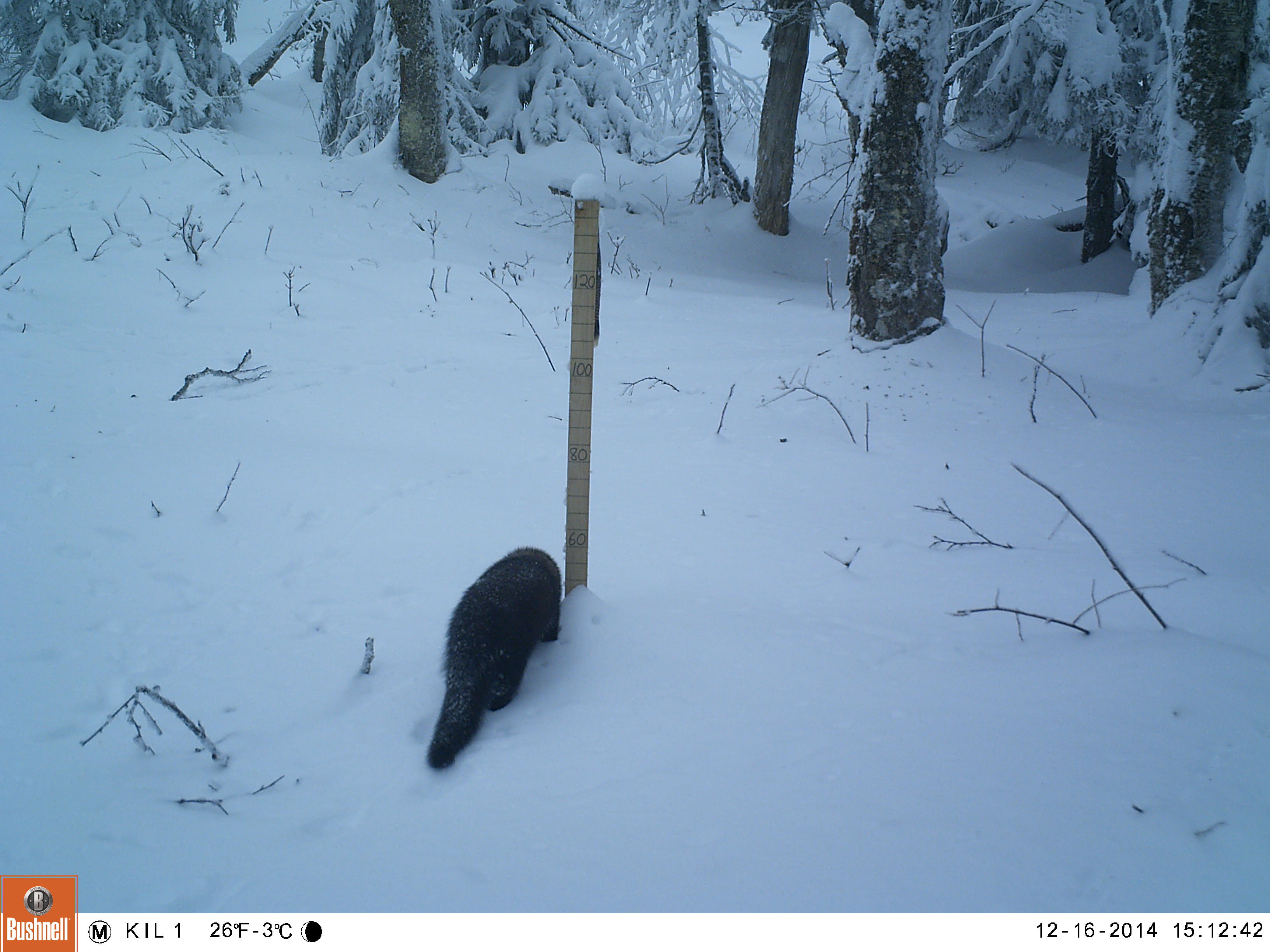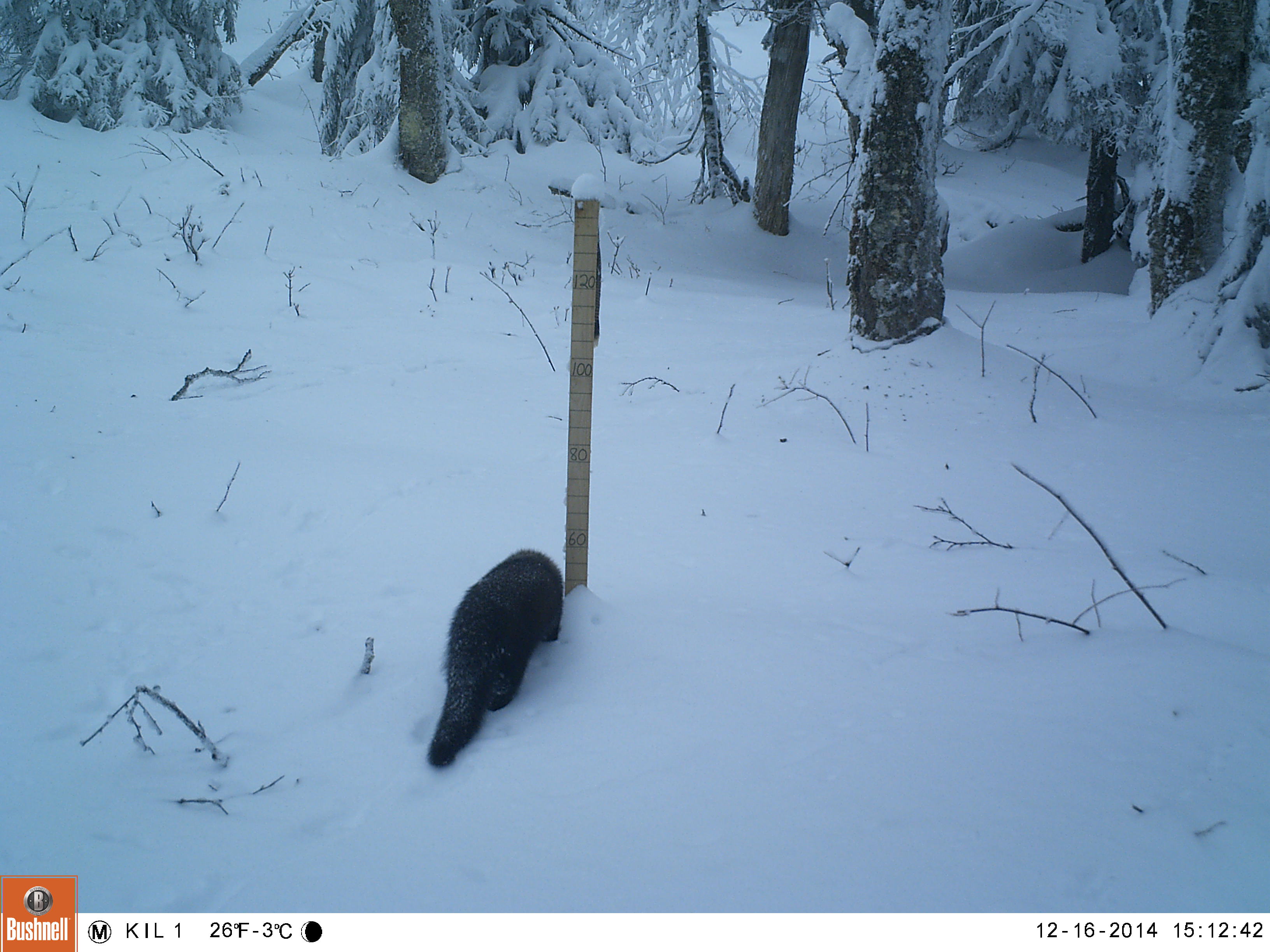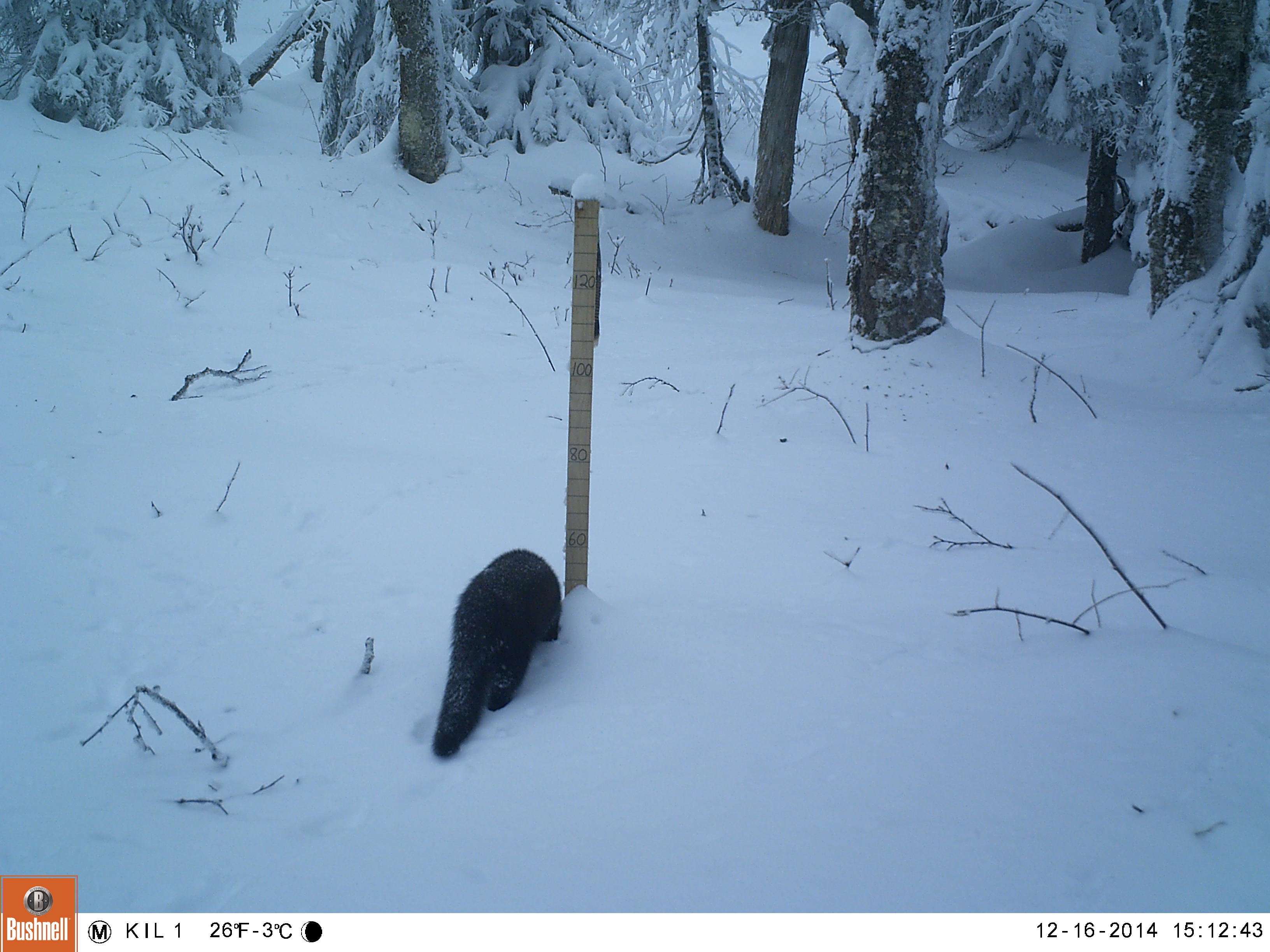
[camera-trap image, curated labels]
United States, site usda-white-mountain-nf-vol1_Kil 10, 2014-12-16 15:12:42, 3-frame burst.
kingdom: Animalia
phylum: Chordata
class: Mammalia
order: Carnivora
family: Mustelidae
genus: Pekania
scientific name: Pekania pennanti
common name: fisher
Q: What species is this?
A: Fisher (Pekania pennanti).